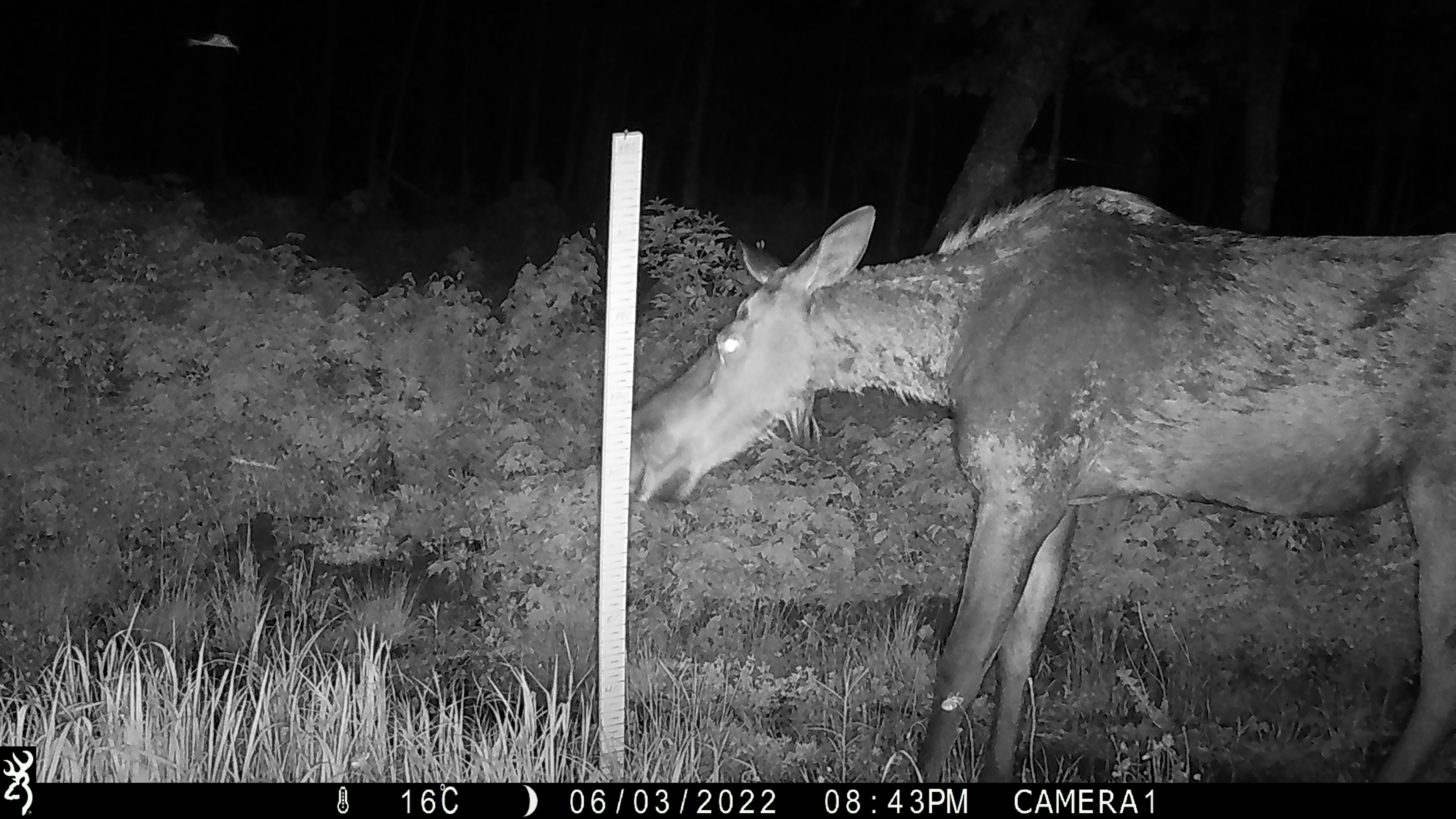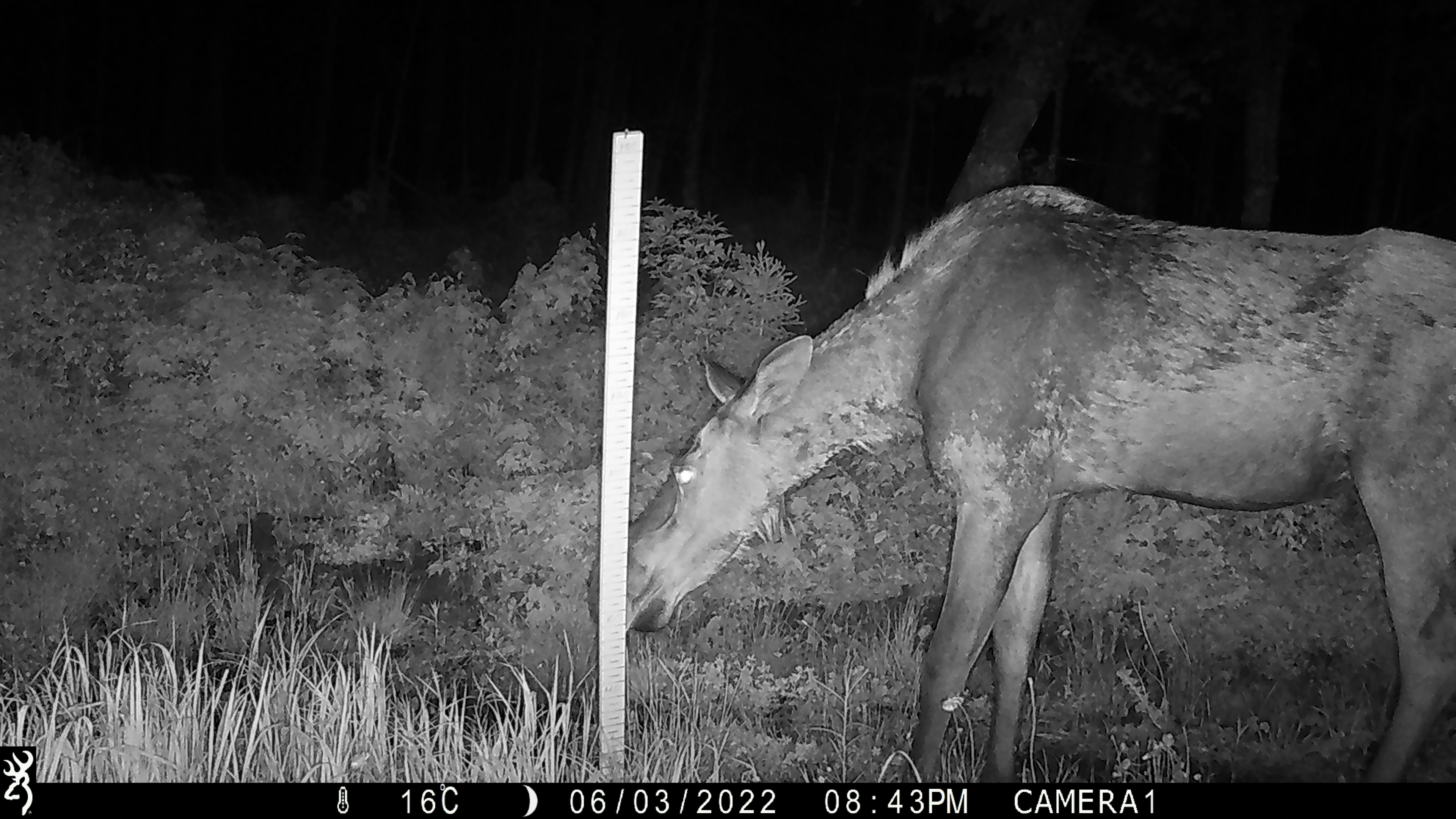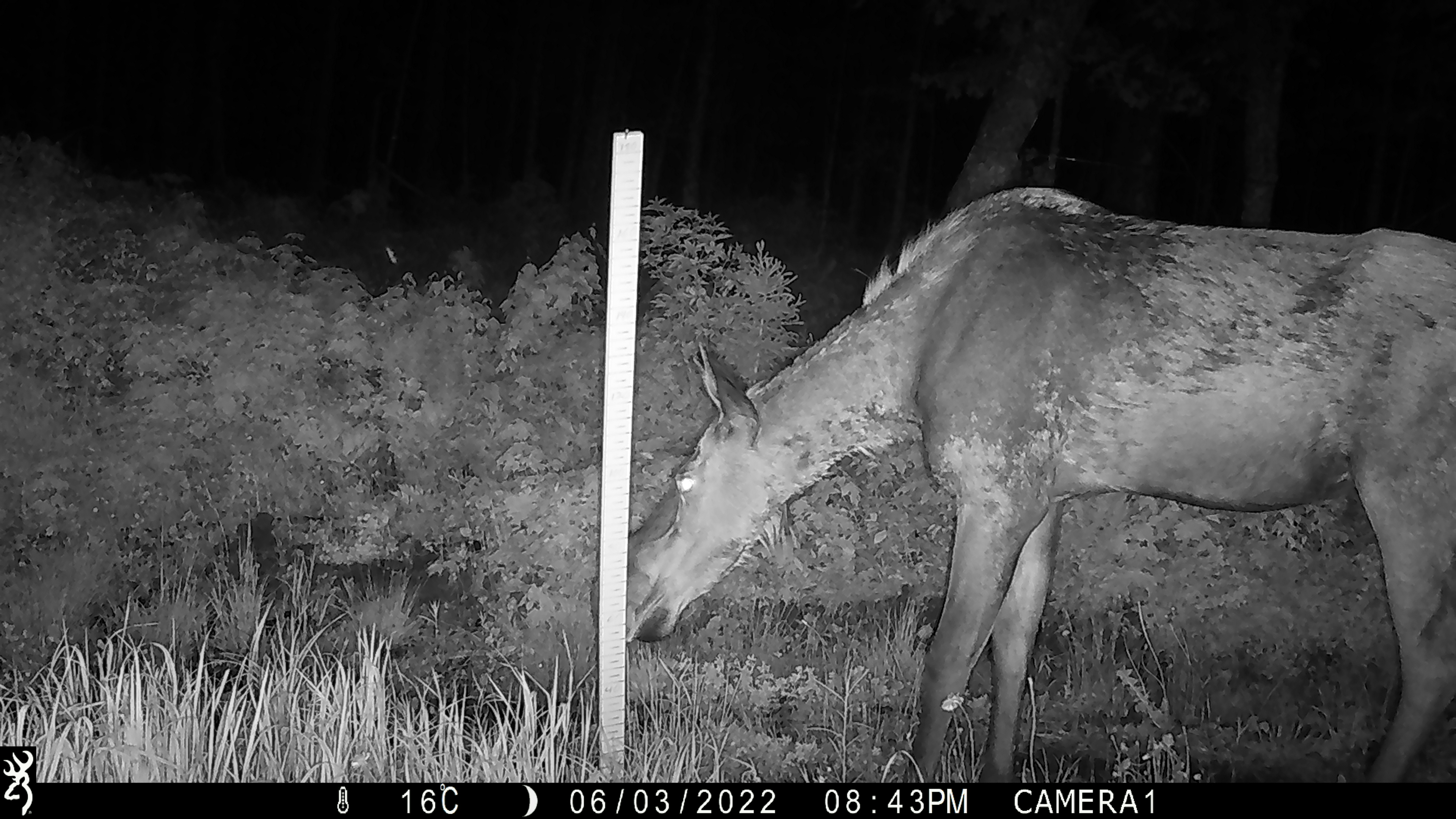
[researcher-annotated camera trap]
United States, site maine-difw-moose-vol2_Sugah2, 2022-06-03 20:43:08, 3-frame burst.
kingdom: Animalia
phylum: Chordata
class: Mammalia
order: Artiodactyla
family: Cervidae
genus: Alces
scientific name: Alces alces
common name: moose